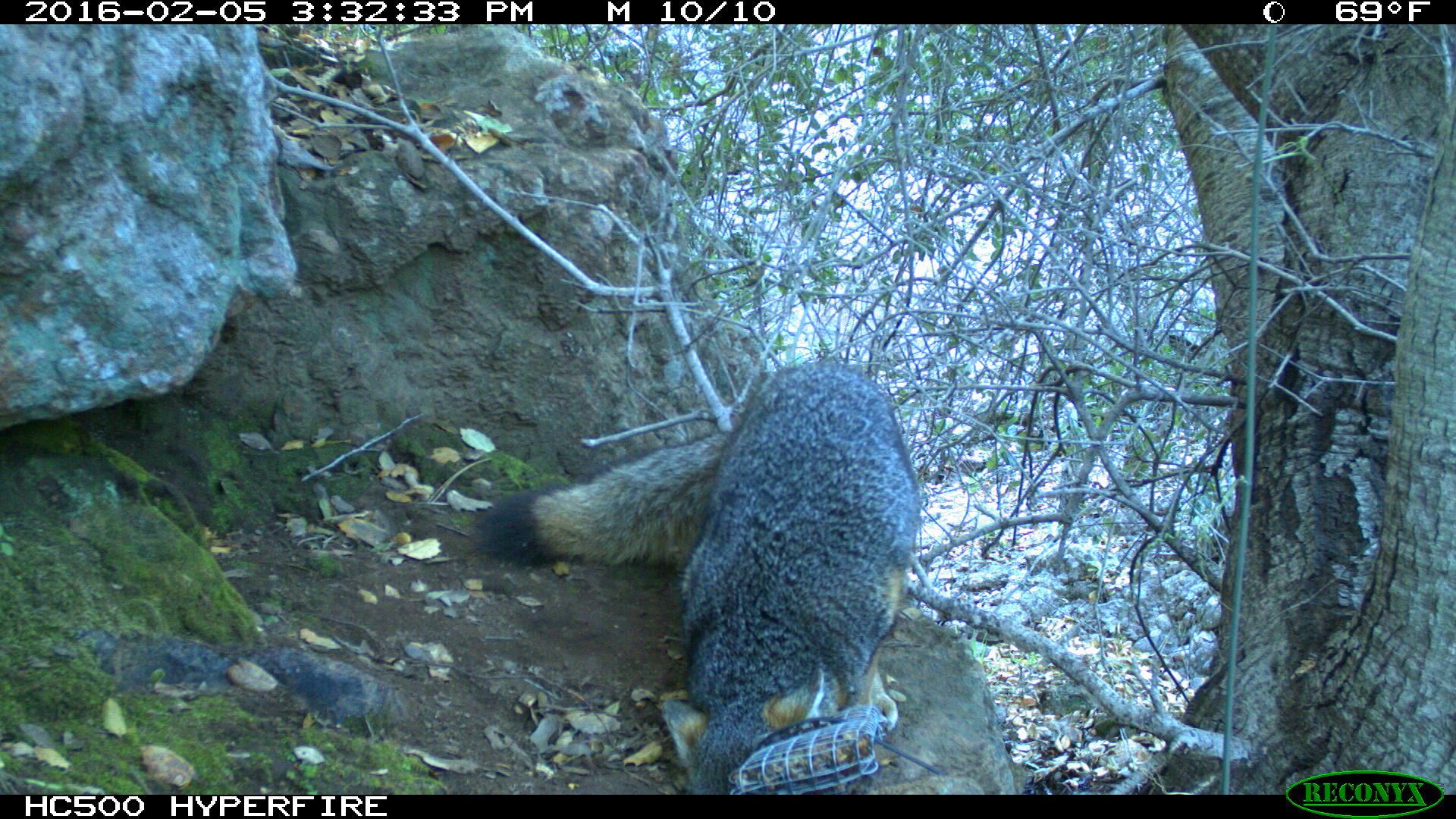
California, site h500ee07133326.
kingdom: Animalia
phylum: Chordata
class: Mammalia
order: Carnivora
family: Canidae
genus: Urocyon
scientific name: Urocyon littoralis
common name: island fox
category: fox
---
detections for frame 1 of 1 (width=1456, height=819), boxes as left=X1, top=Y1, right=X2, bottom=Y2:
fox: left=482, top=364, right=917, bottom=793